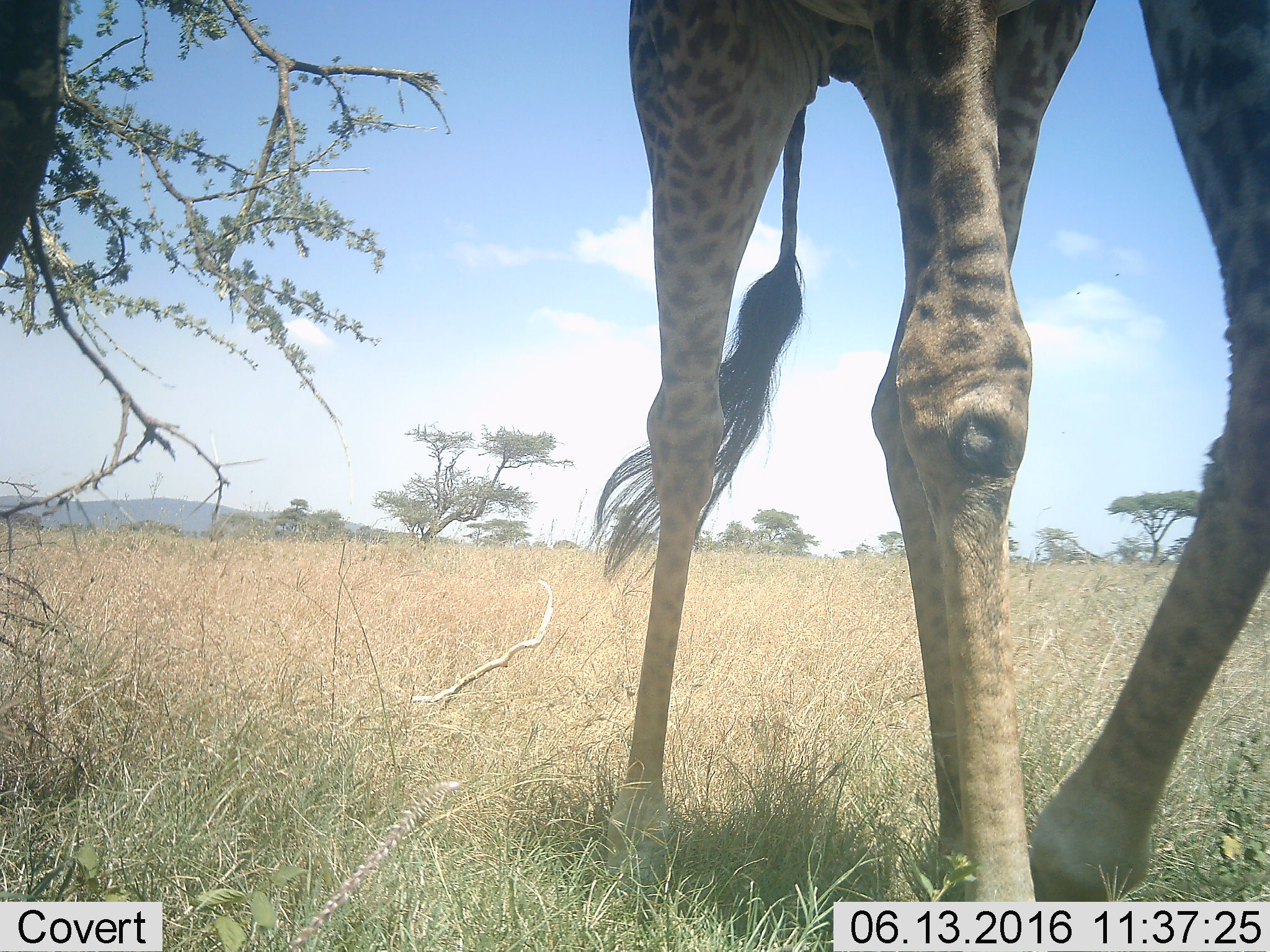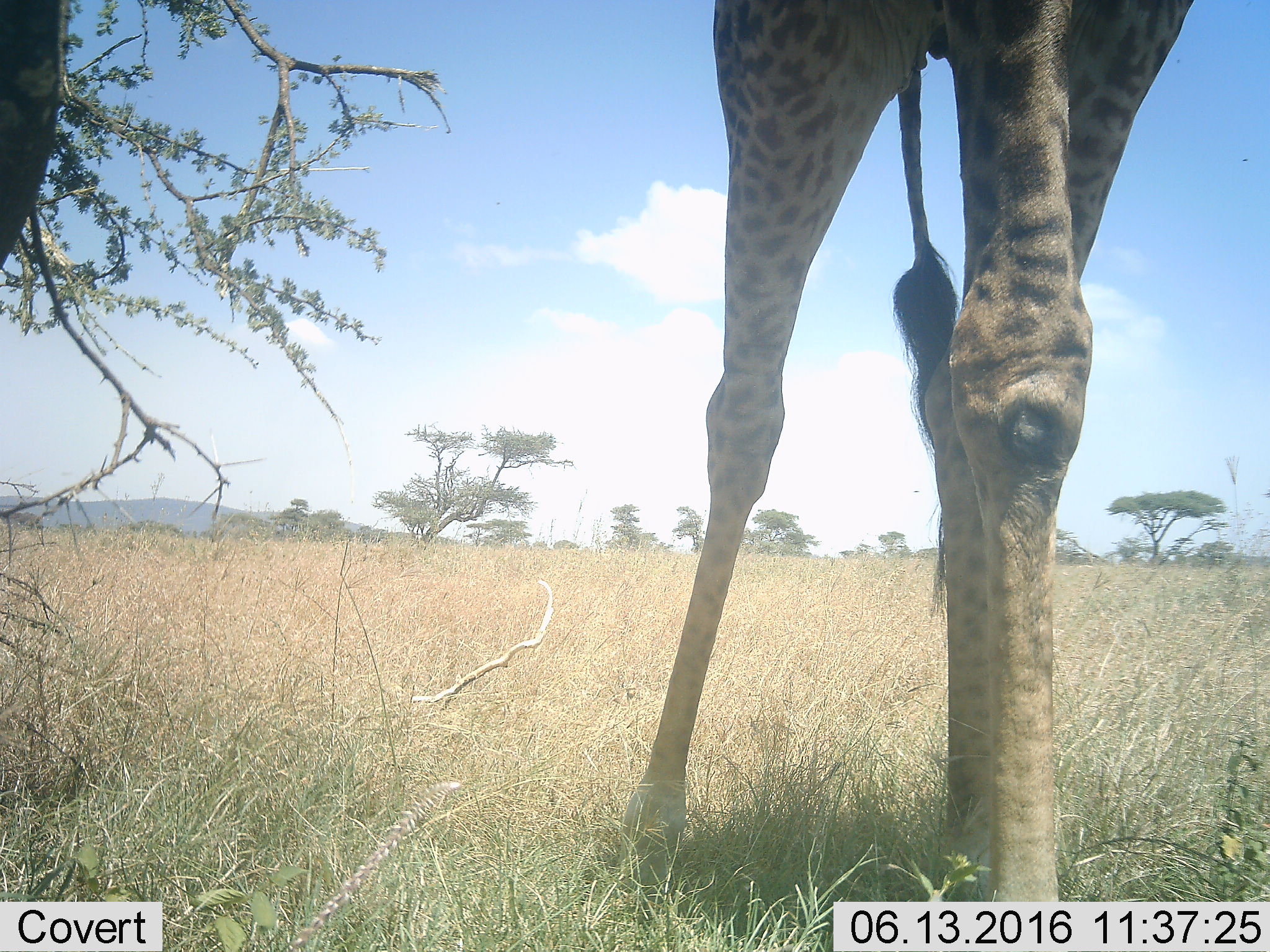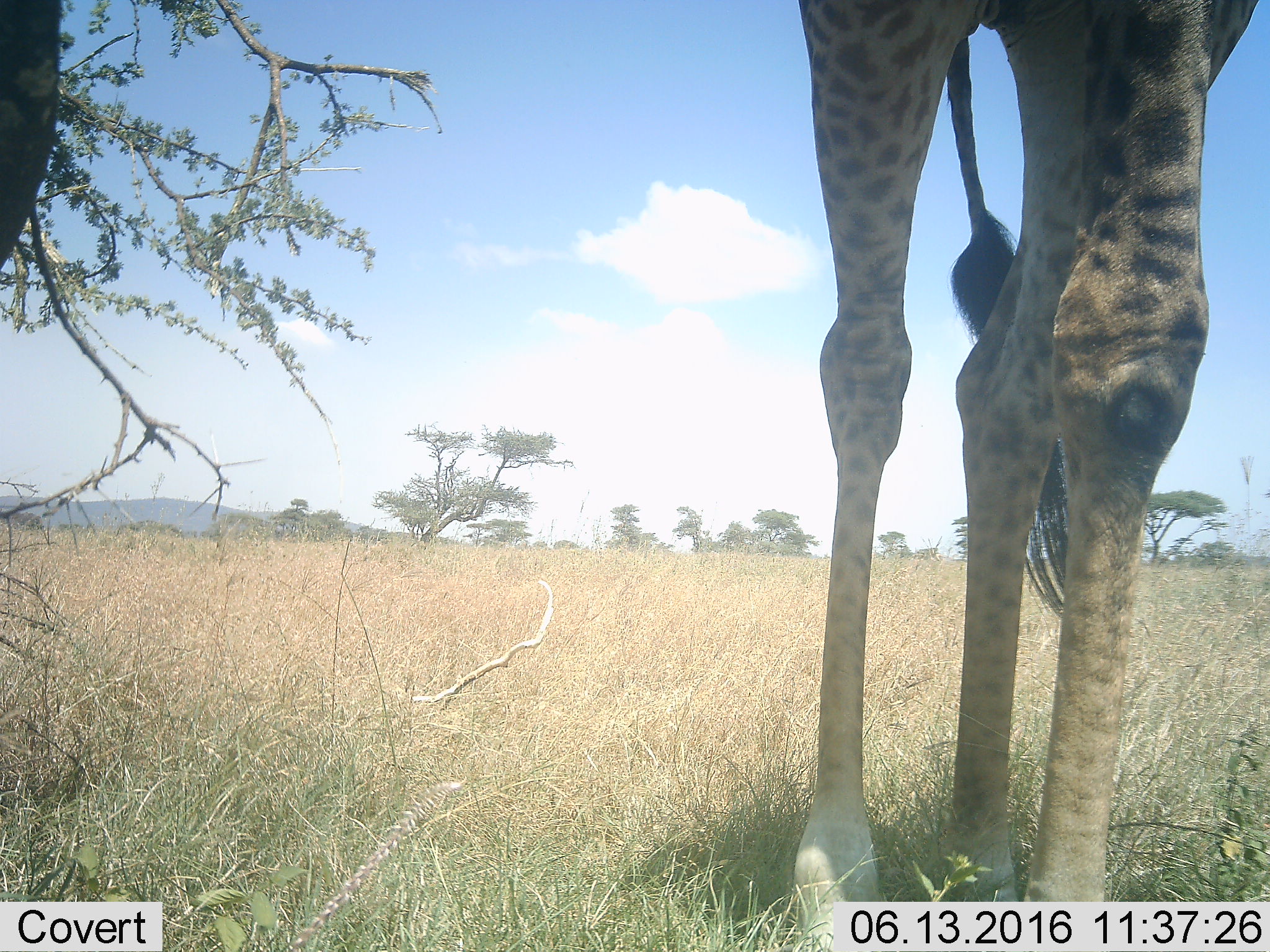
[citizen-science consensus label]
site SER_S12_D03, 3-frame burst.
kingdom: Animalia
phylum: Chordata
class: Mammalia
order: Artiodactyla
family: Giraffidae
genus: Giraffa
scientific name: Giraffa camelopardalis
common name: giraffe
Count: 1.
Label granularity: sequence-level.